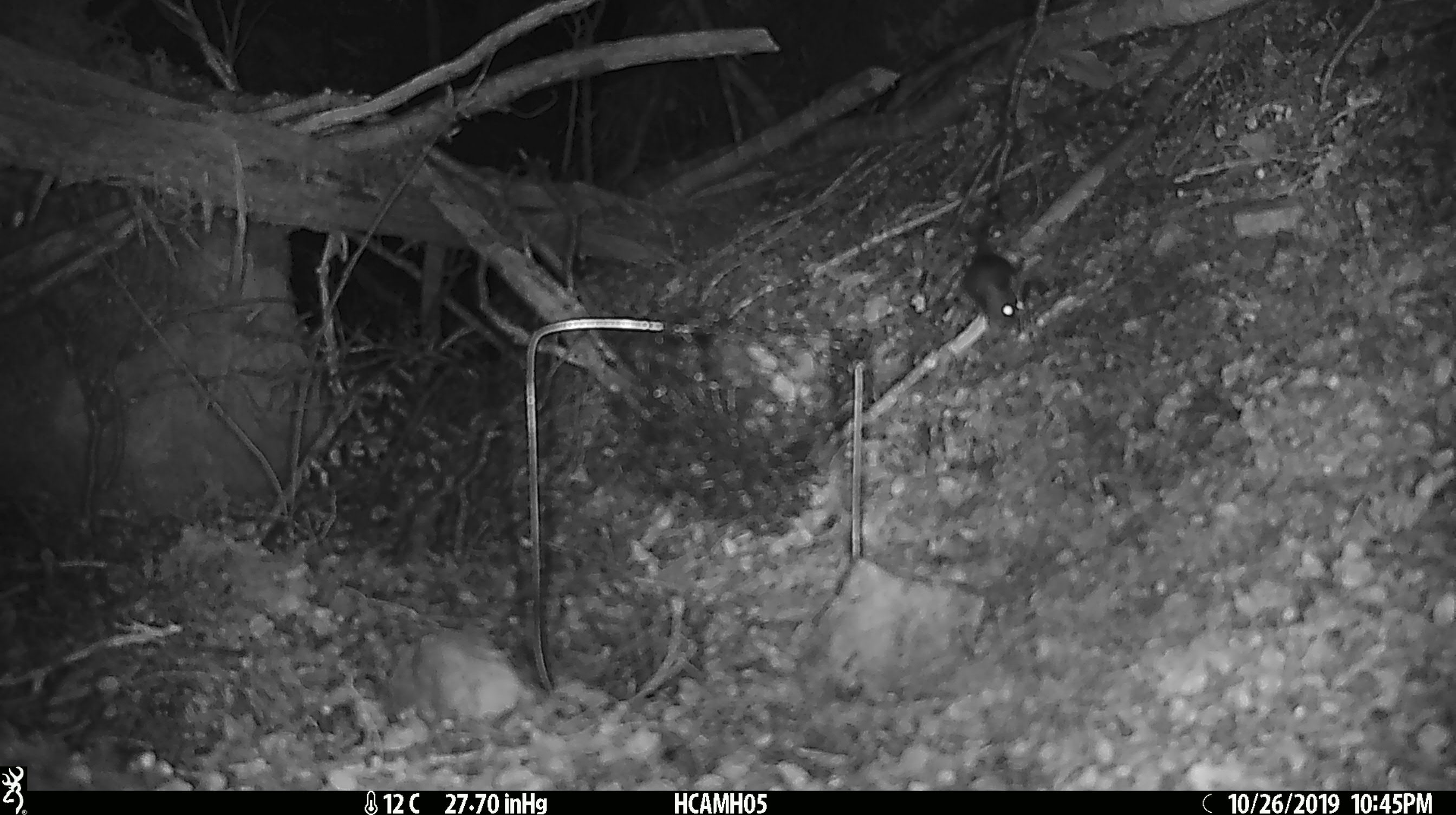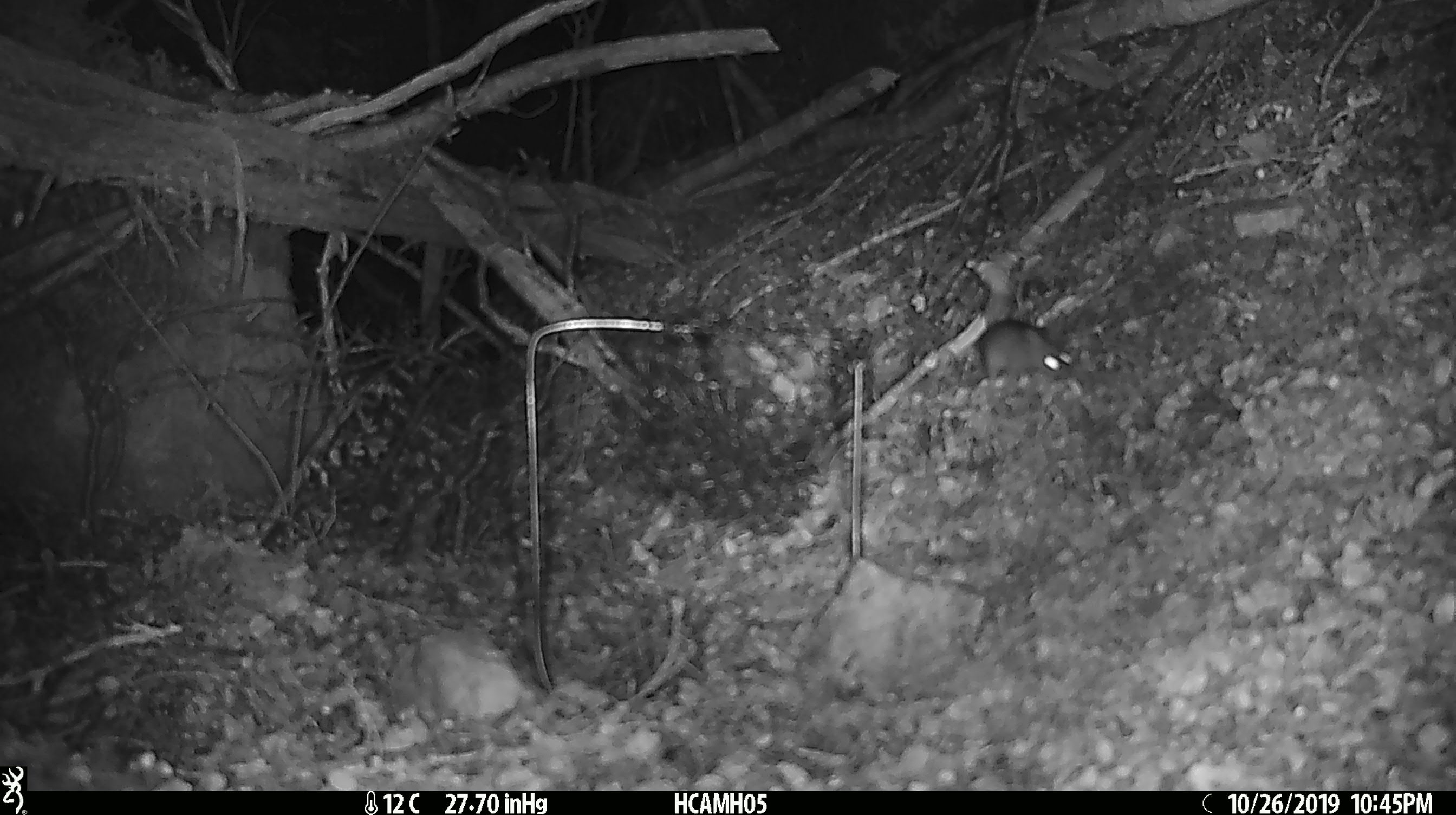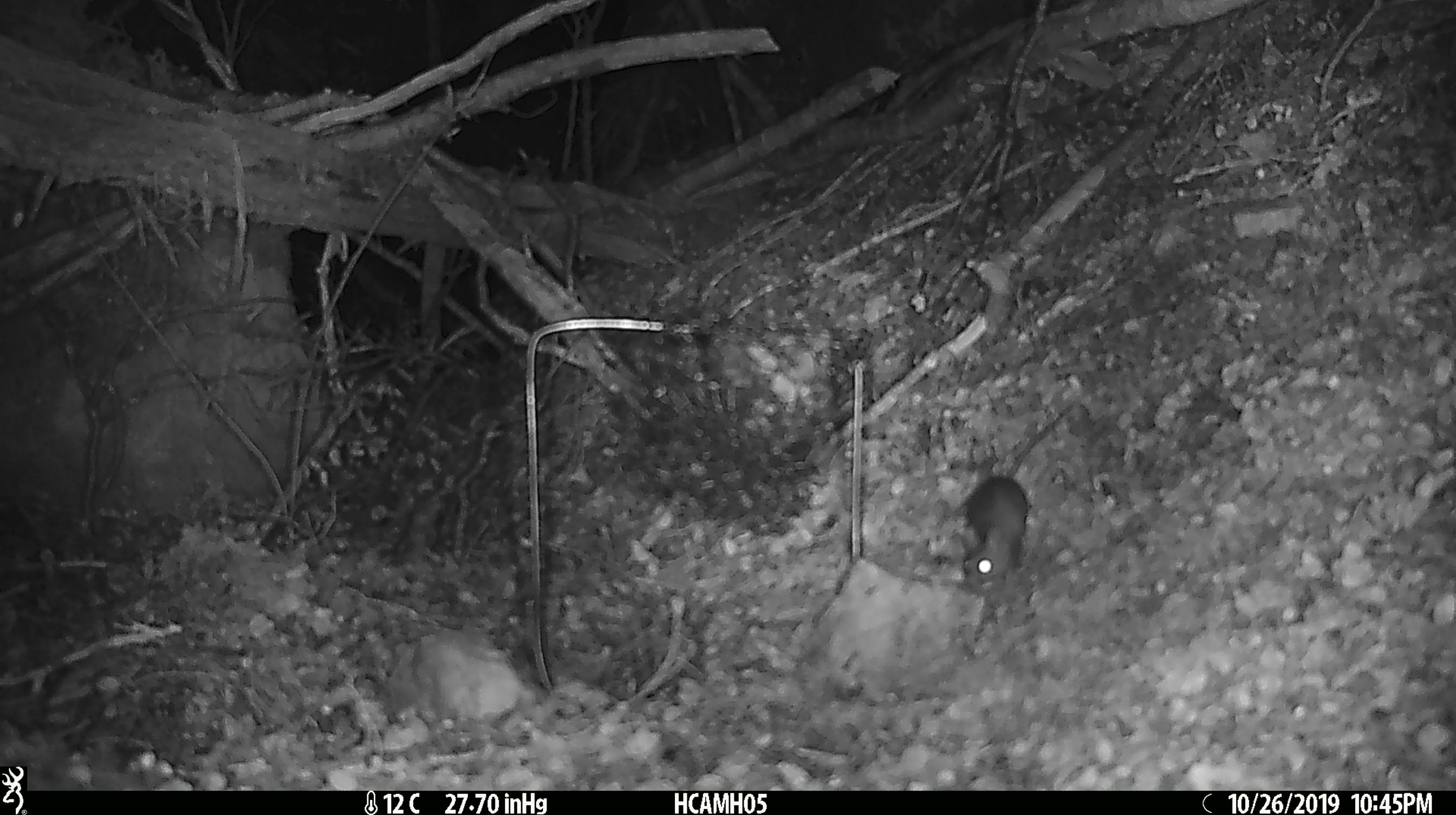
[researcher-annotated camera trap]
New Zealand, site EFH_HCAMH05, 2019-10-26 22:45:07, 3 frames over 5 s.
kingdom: Animalia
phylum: Chordata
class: Mammalia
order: Rodentia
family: Muridae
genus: Mus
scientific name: Mus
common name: mouse